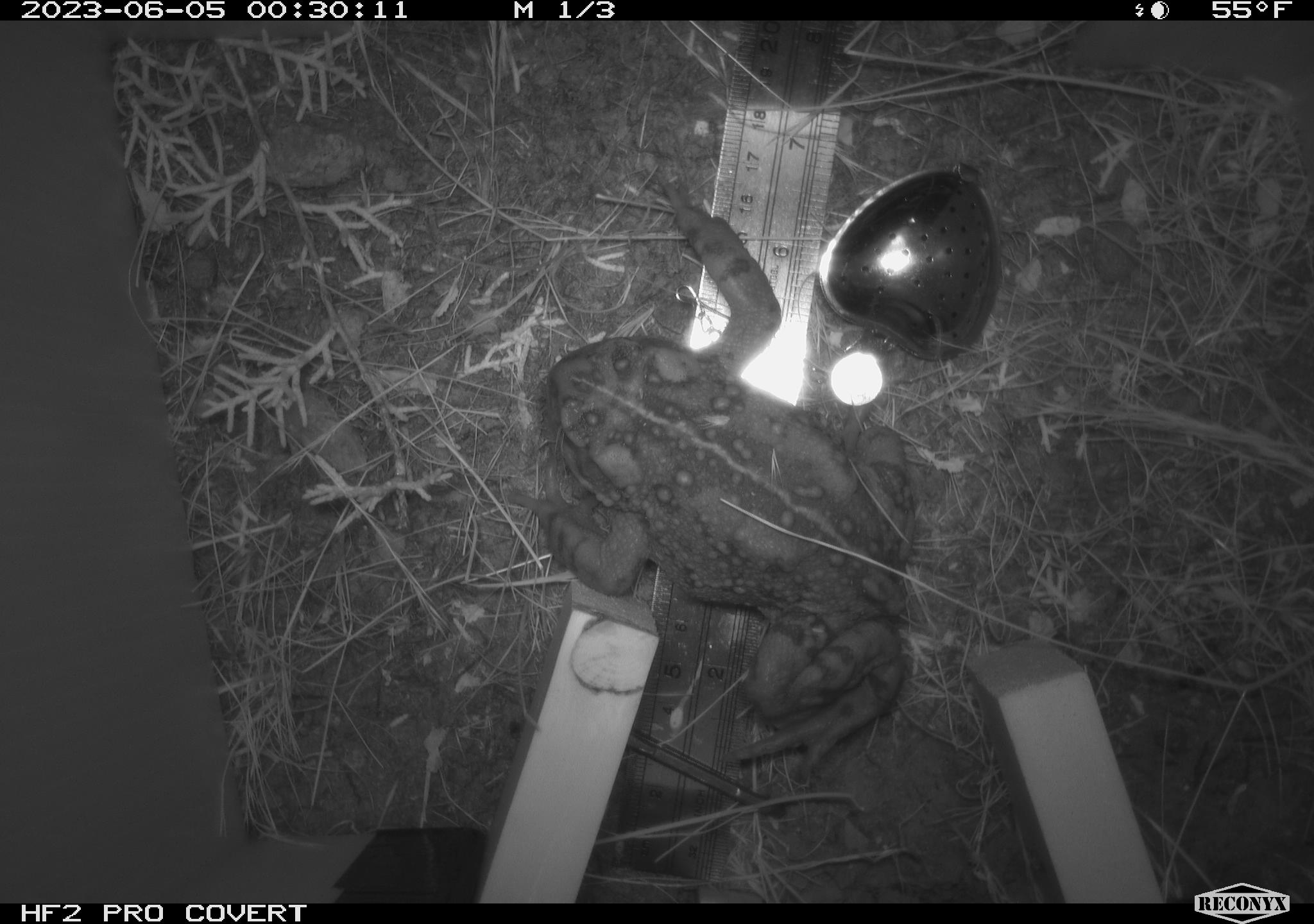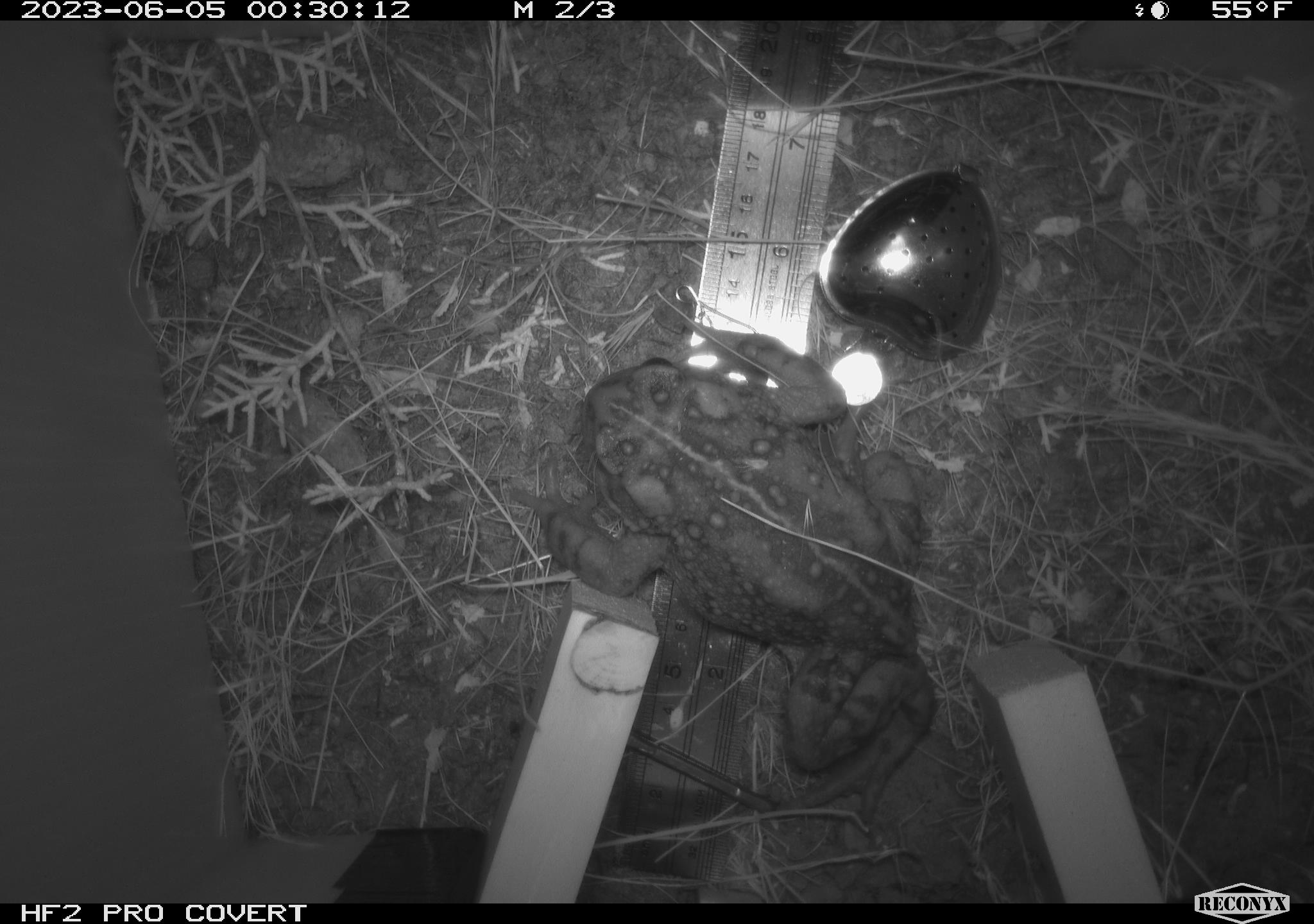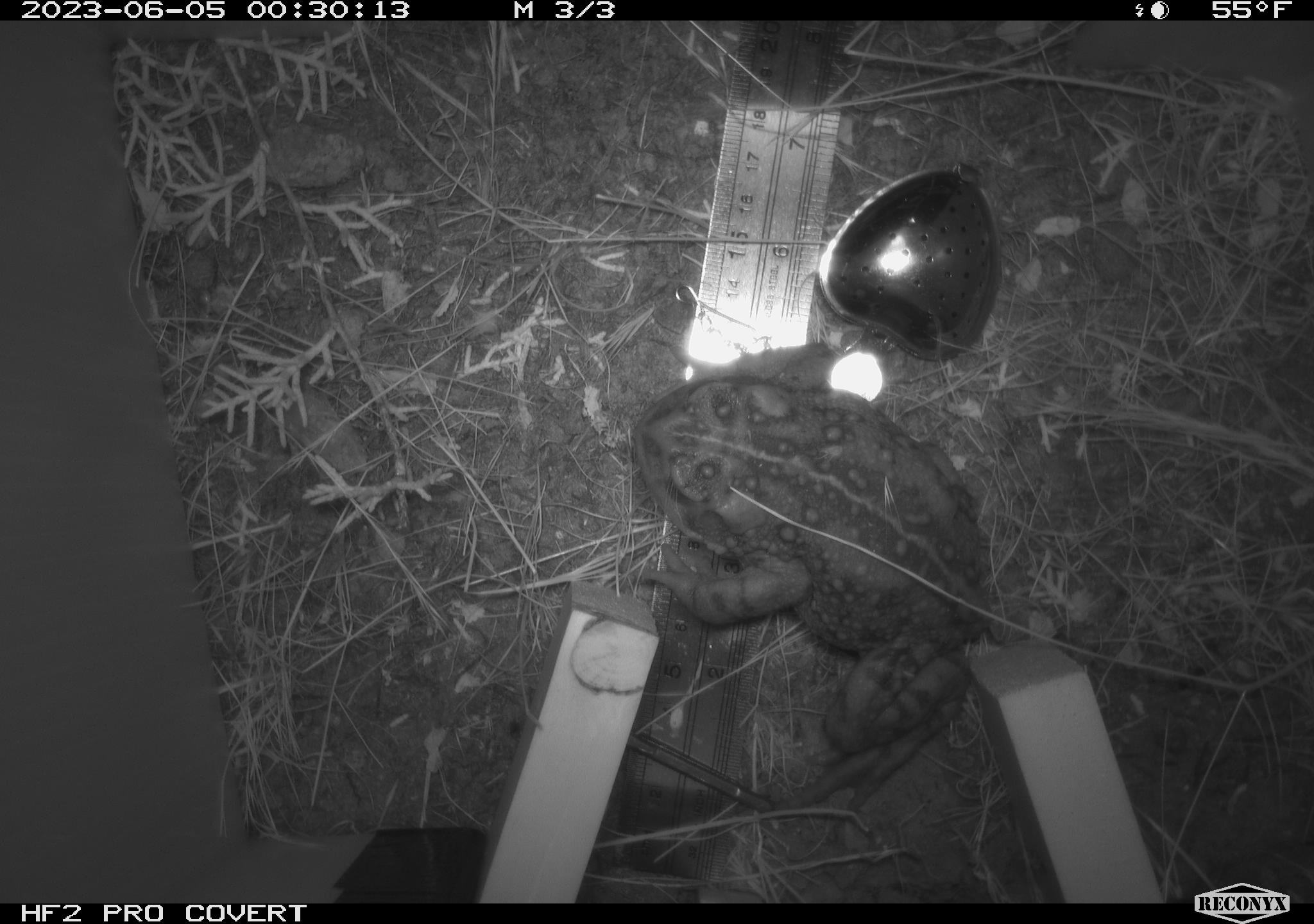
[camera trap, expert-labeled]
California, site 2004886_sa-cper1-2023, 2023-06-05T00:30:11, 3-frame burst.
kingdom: Animalia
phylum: Chordata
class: Amphibia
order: Anura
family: Bufonidae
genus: Anaxyrus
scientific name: Anaxyrus boreas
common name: western toad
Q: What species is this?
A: Western toad (Anaxyrus boreas).